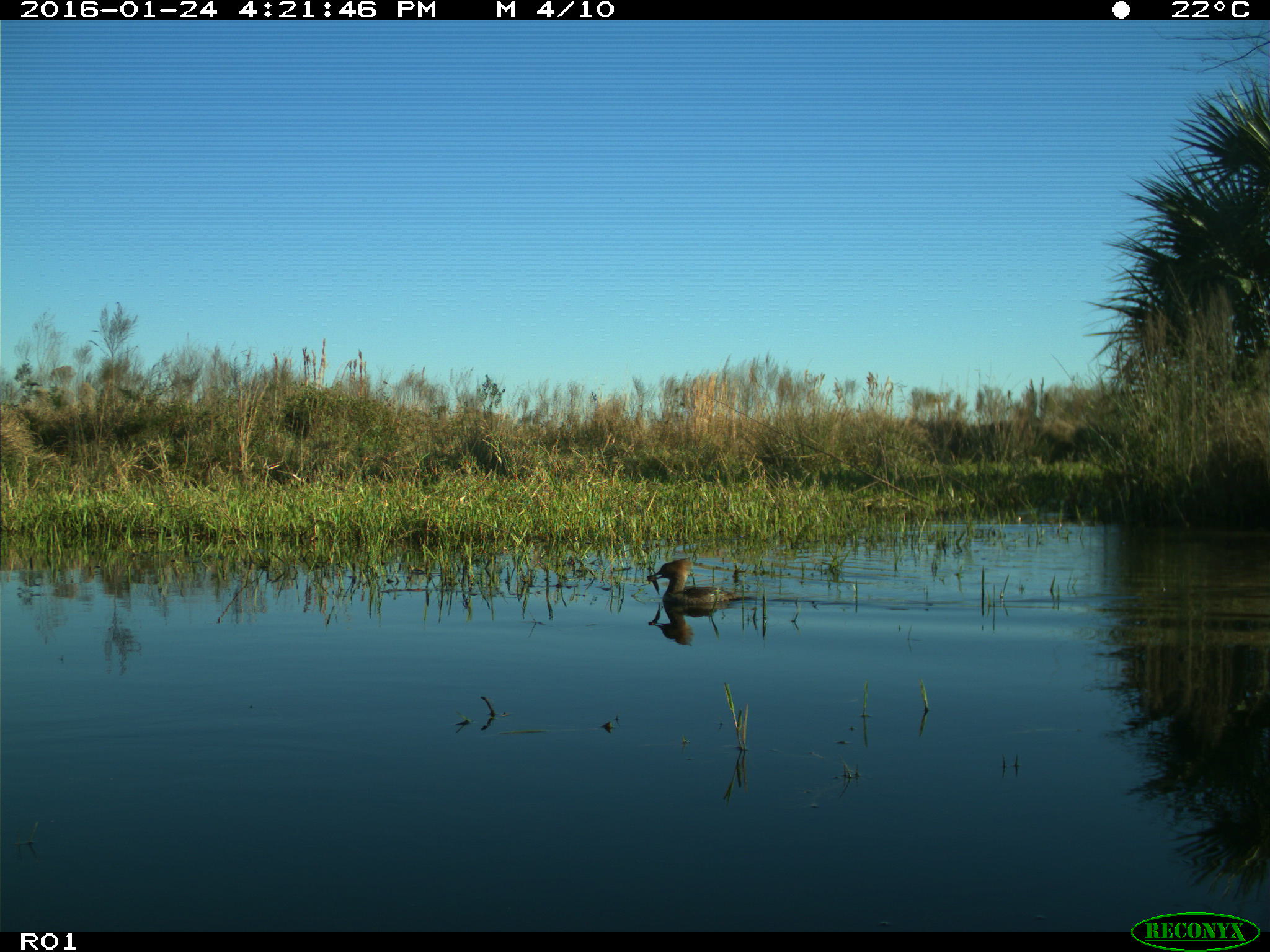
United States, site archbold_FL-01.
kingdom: Animalia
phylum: Chordata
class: Aves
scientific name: Aves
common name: birds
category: unidentified bird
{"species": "unidentified bird (birds) (Aves)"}